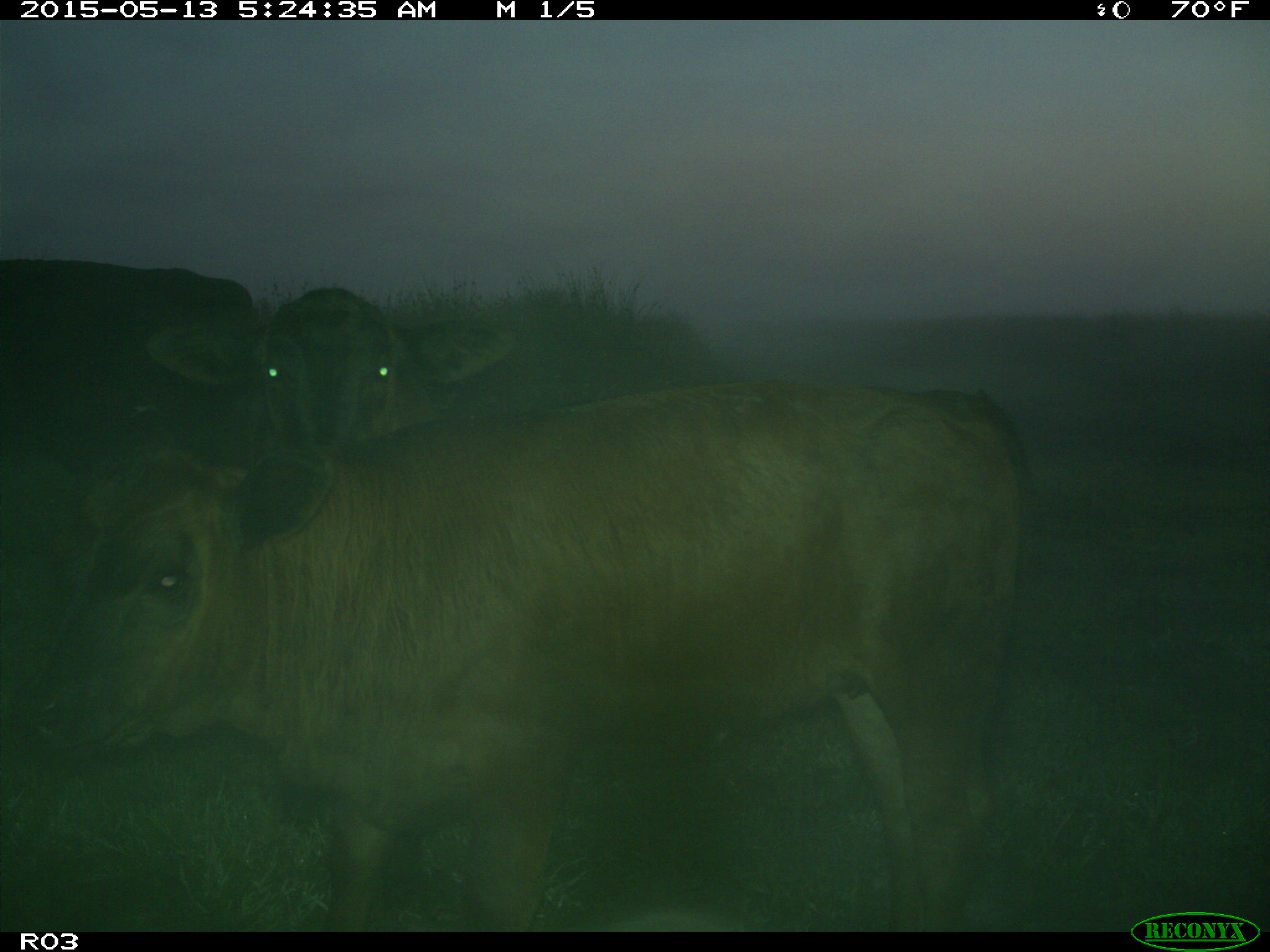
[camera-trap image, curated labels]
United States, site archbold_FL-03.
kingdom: Animalia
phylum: Chordata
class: Mammalia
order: Artiodactyla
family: Bovidae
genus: Bos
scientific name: Bos taurus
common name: domestic cow